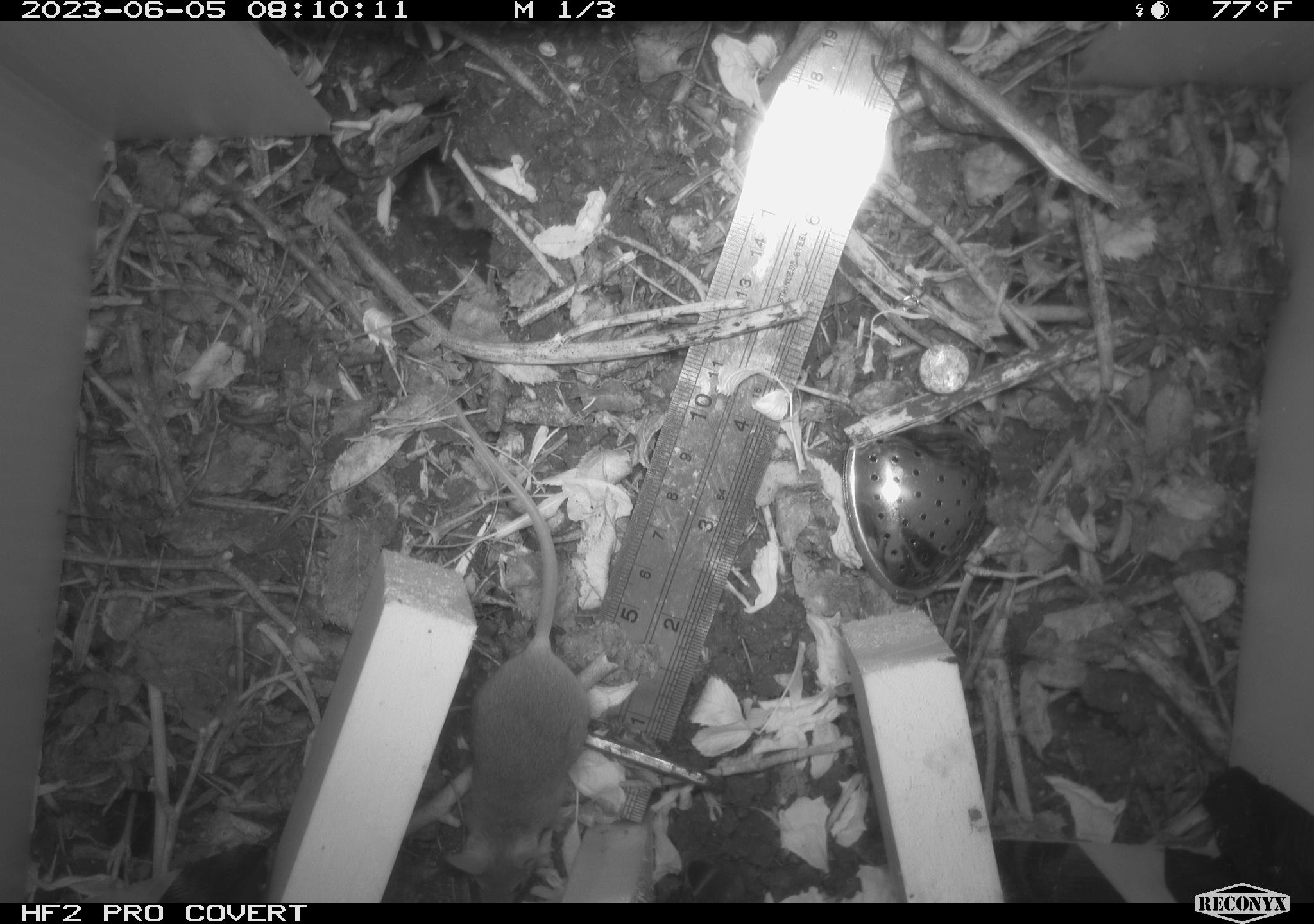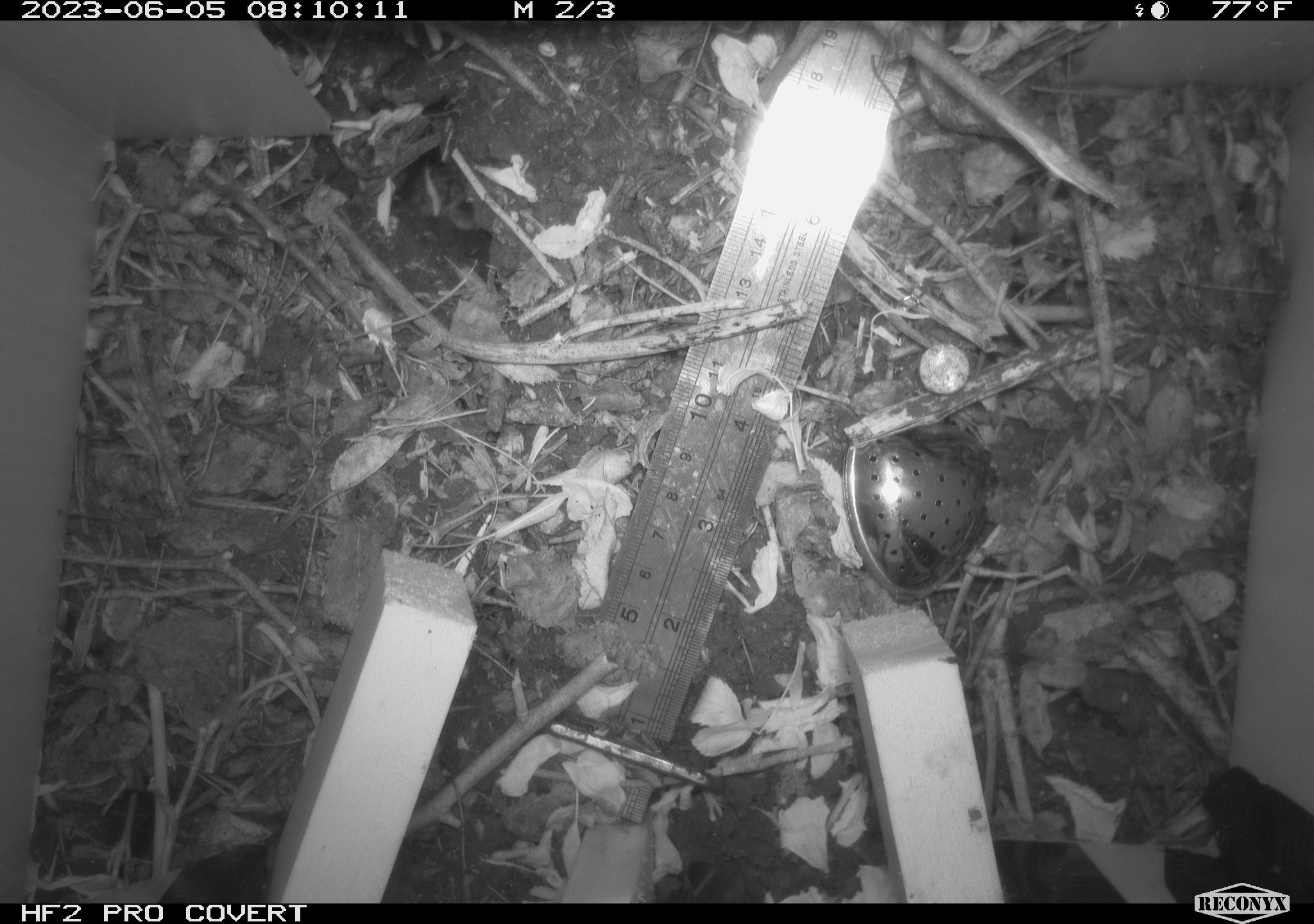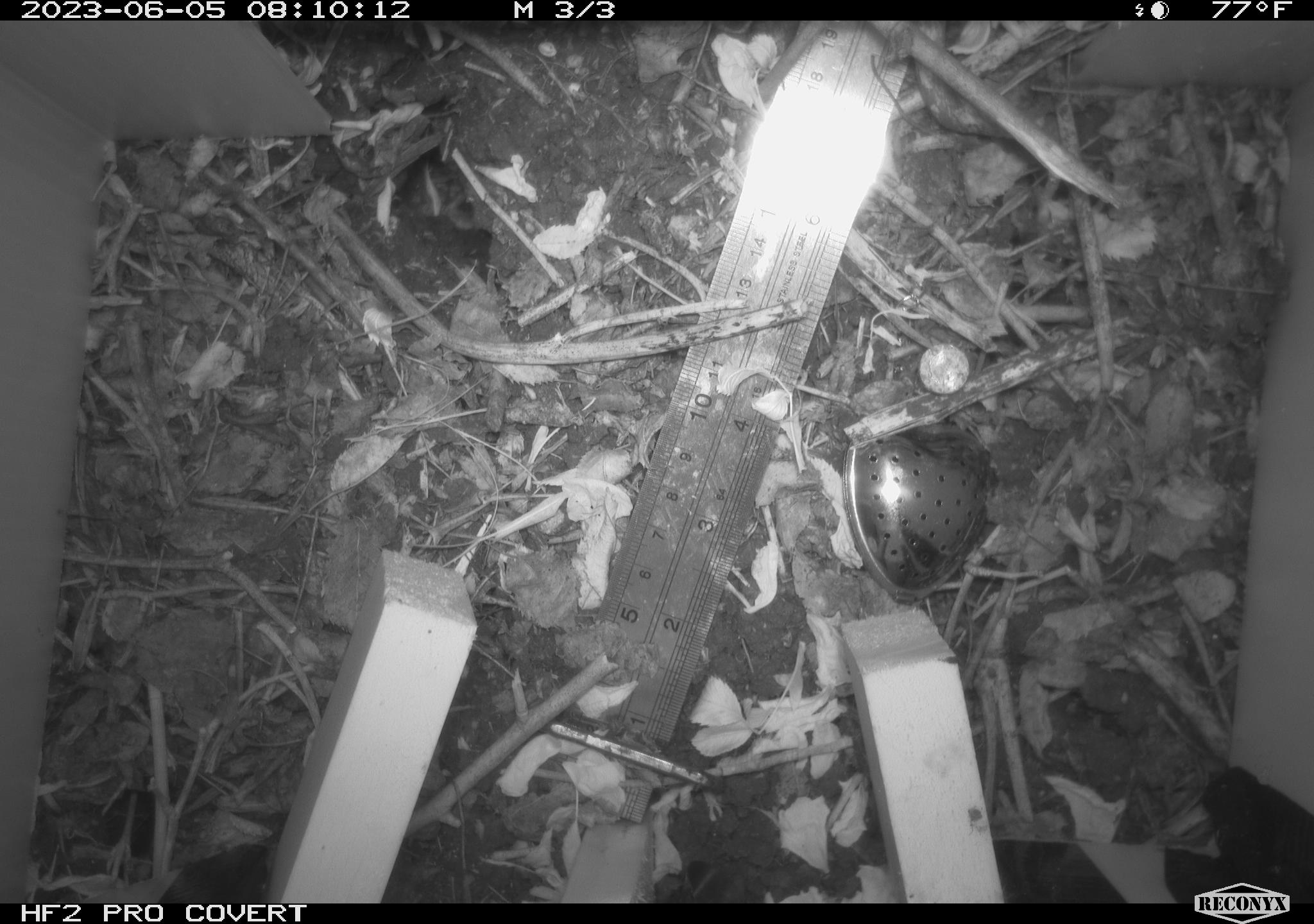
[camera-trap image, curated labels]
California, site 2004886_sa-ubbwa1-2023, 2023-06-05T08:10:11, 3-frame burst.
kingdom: Animalia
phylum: Chordata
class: Mammalia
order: Rodentia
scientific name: Rodentia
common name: rodent